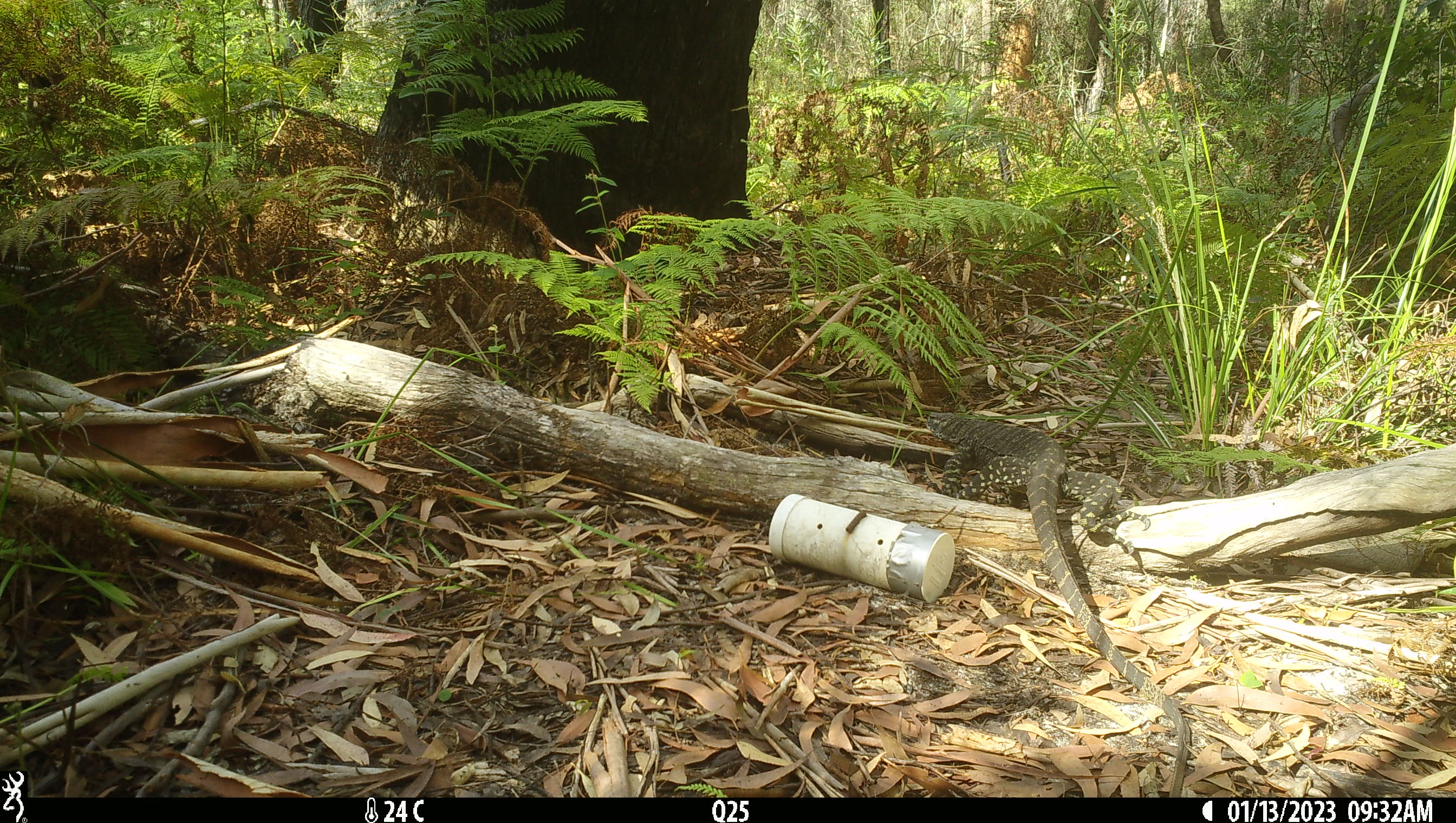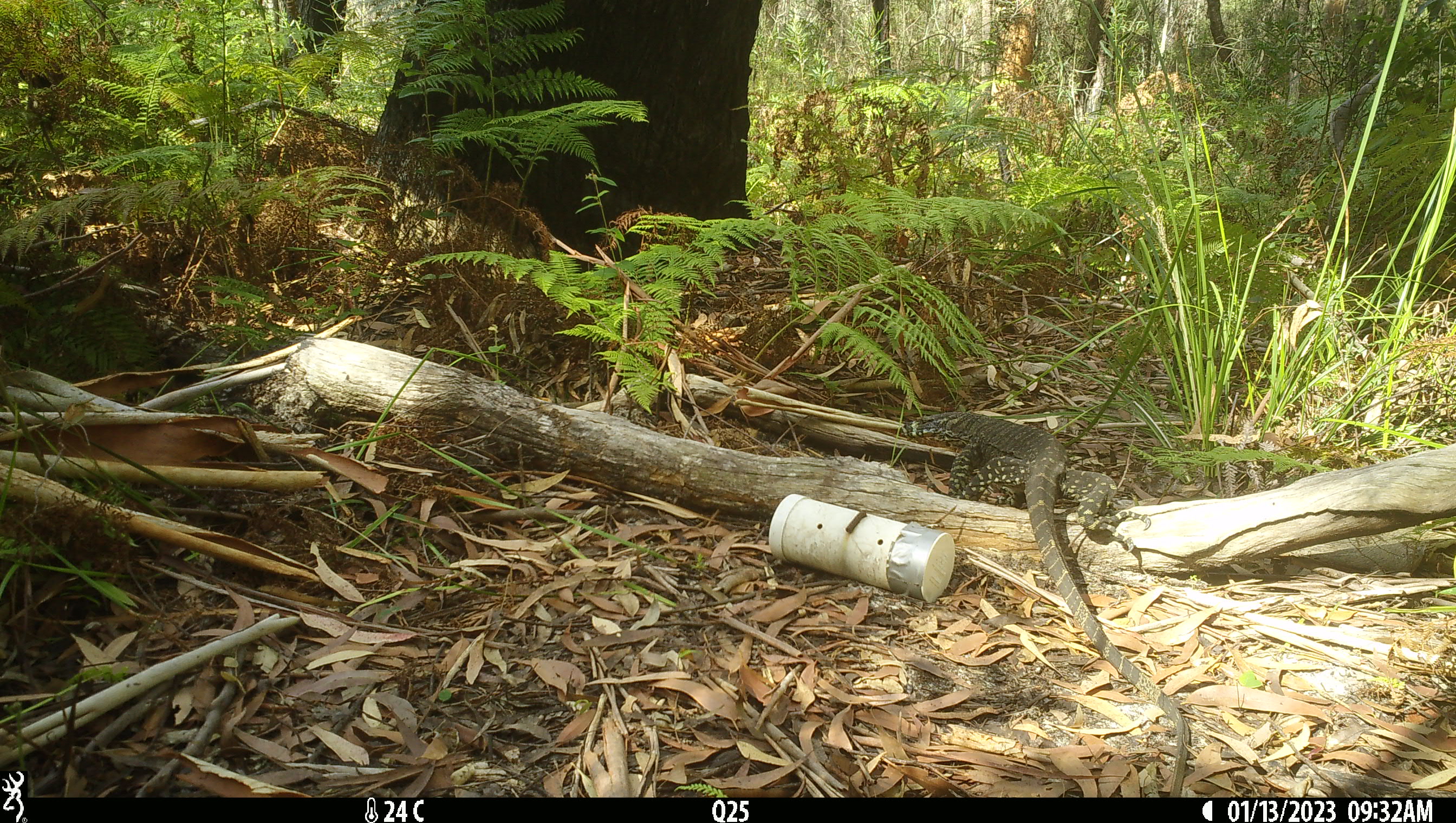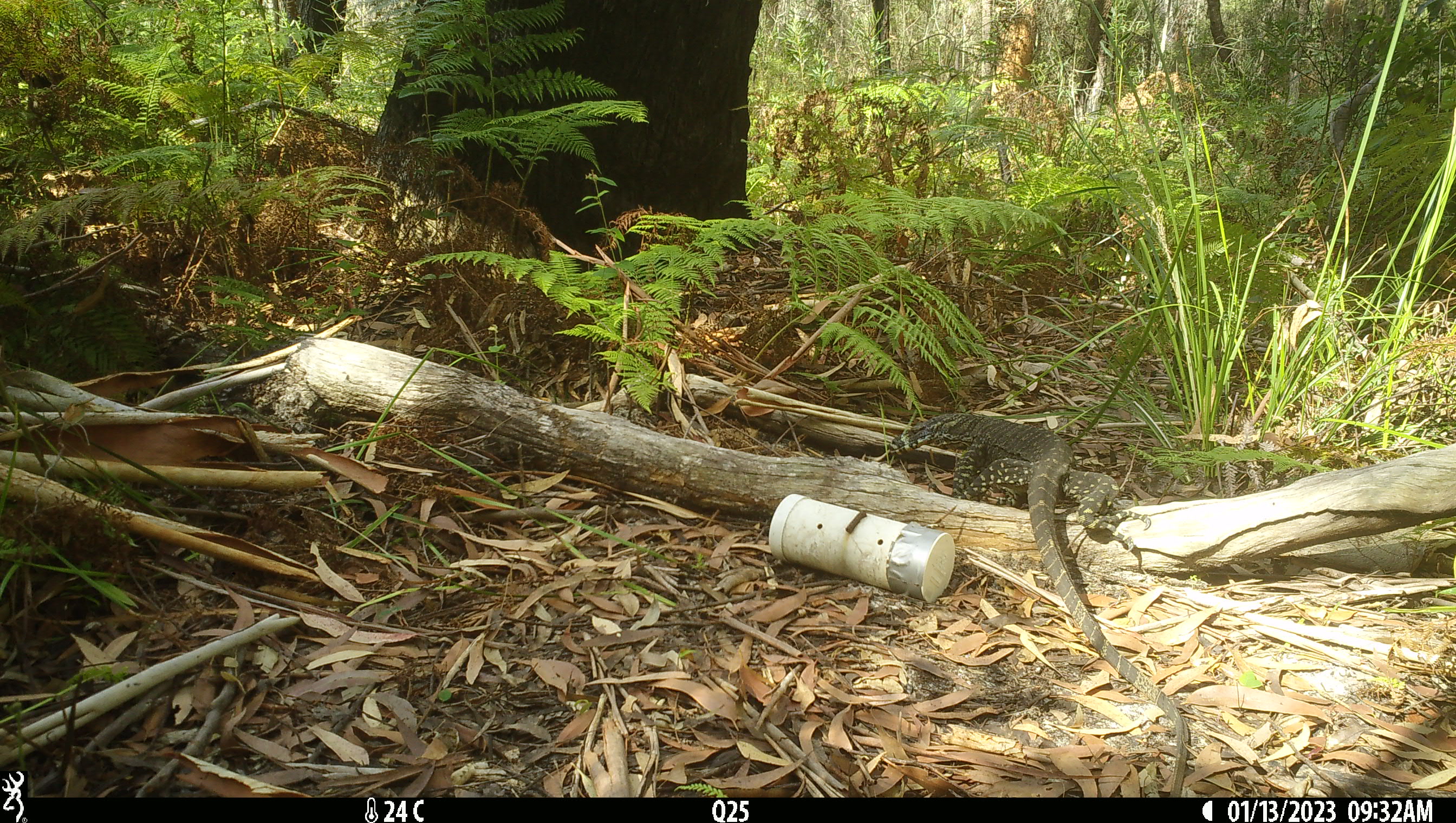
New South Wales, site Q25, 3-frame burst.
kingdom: Animalia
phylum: Chordata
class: Reptilia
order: Squamata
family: Varanidae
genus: Varanus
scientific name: Varanus varius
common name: lace monitor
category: goanna